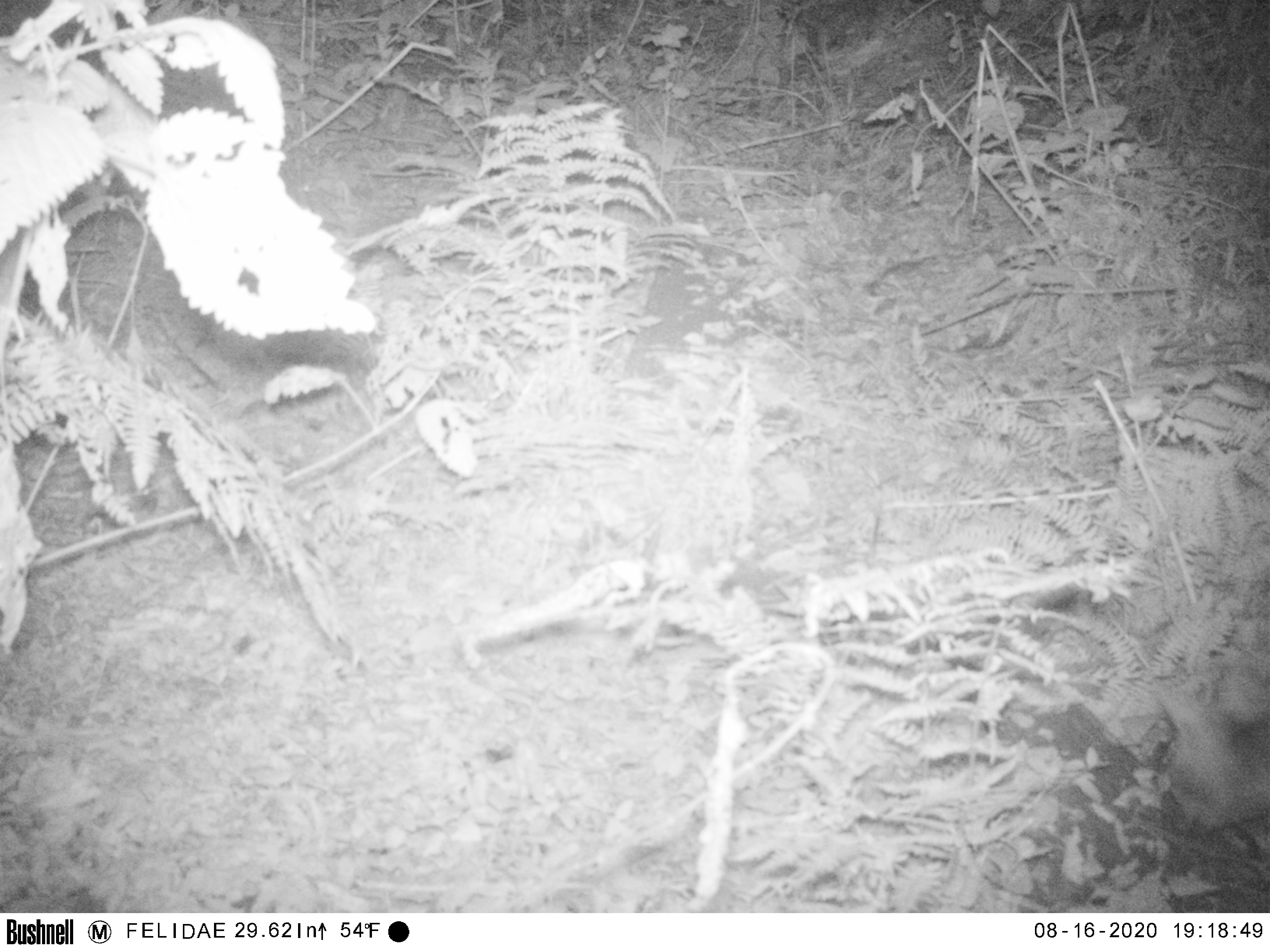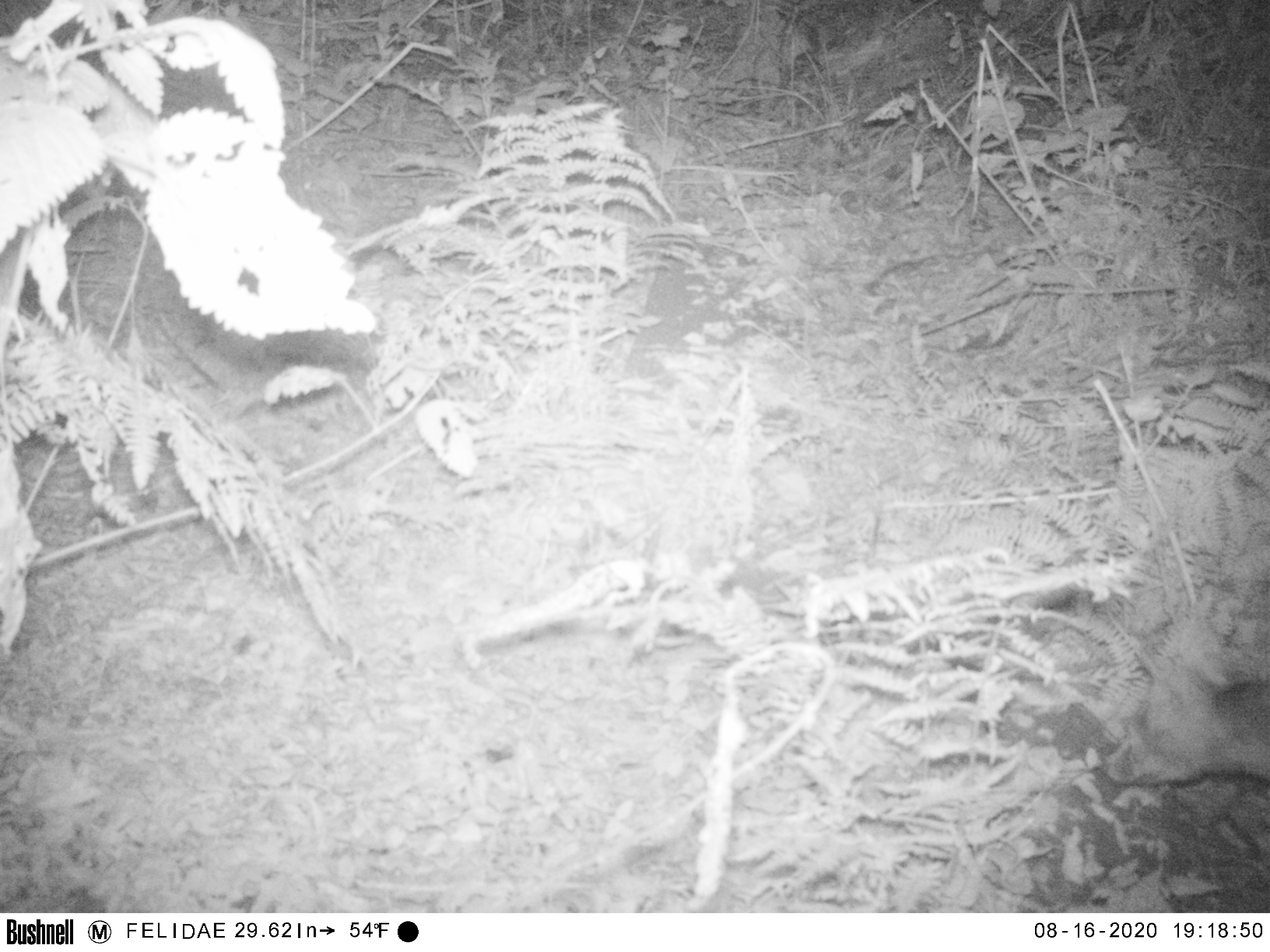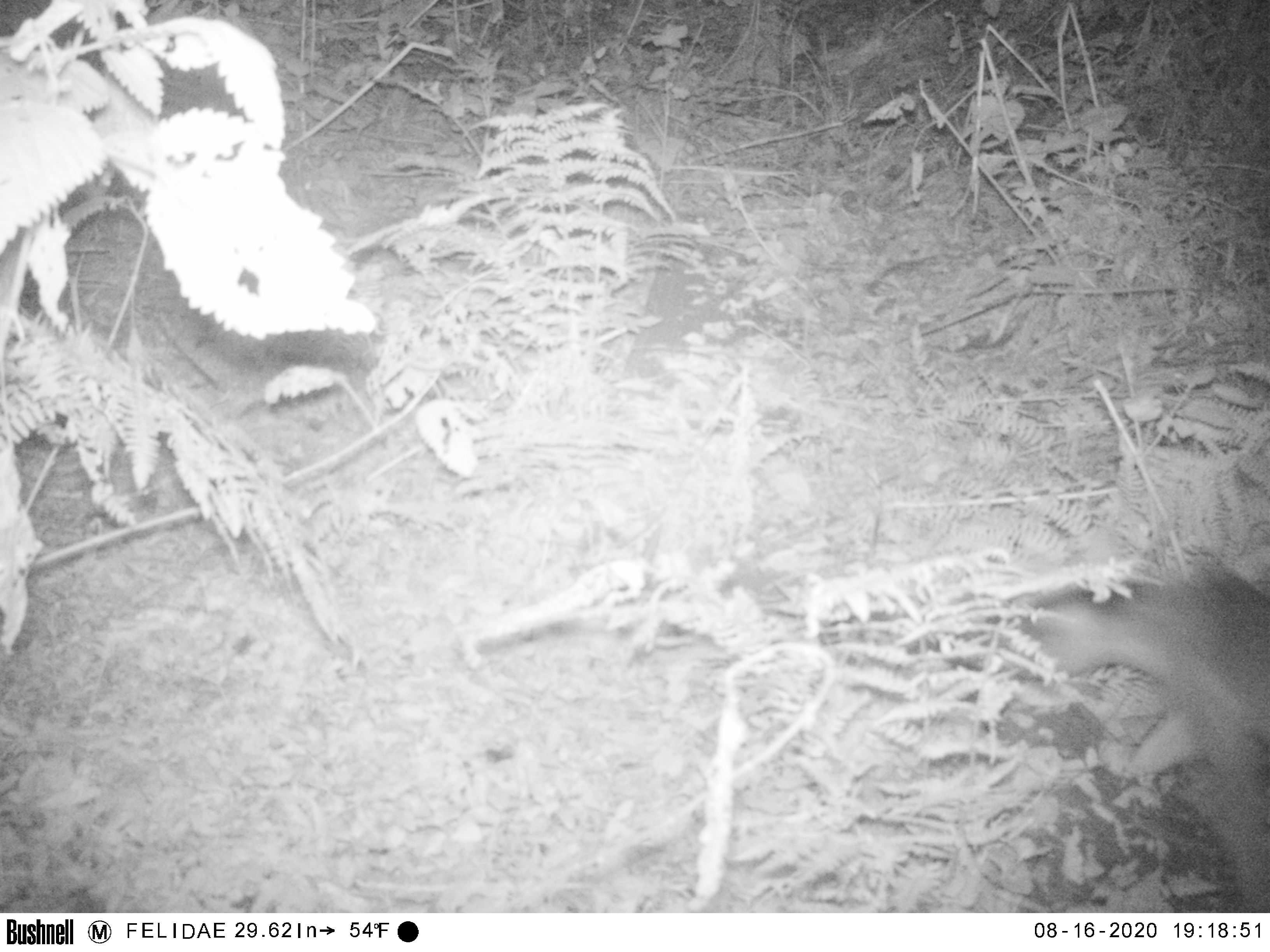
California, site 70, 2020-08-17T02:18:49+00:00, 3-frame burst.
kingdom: Animalia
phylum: Chordata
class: Mammalia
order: Carnivora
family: Canidae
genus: Urocyon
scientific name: Urocyon cinereoargenteus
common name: gray fox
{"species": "gray fox (Urocyon cinereoargenteus)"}